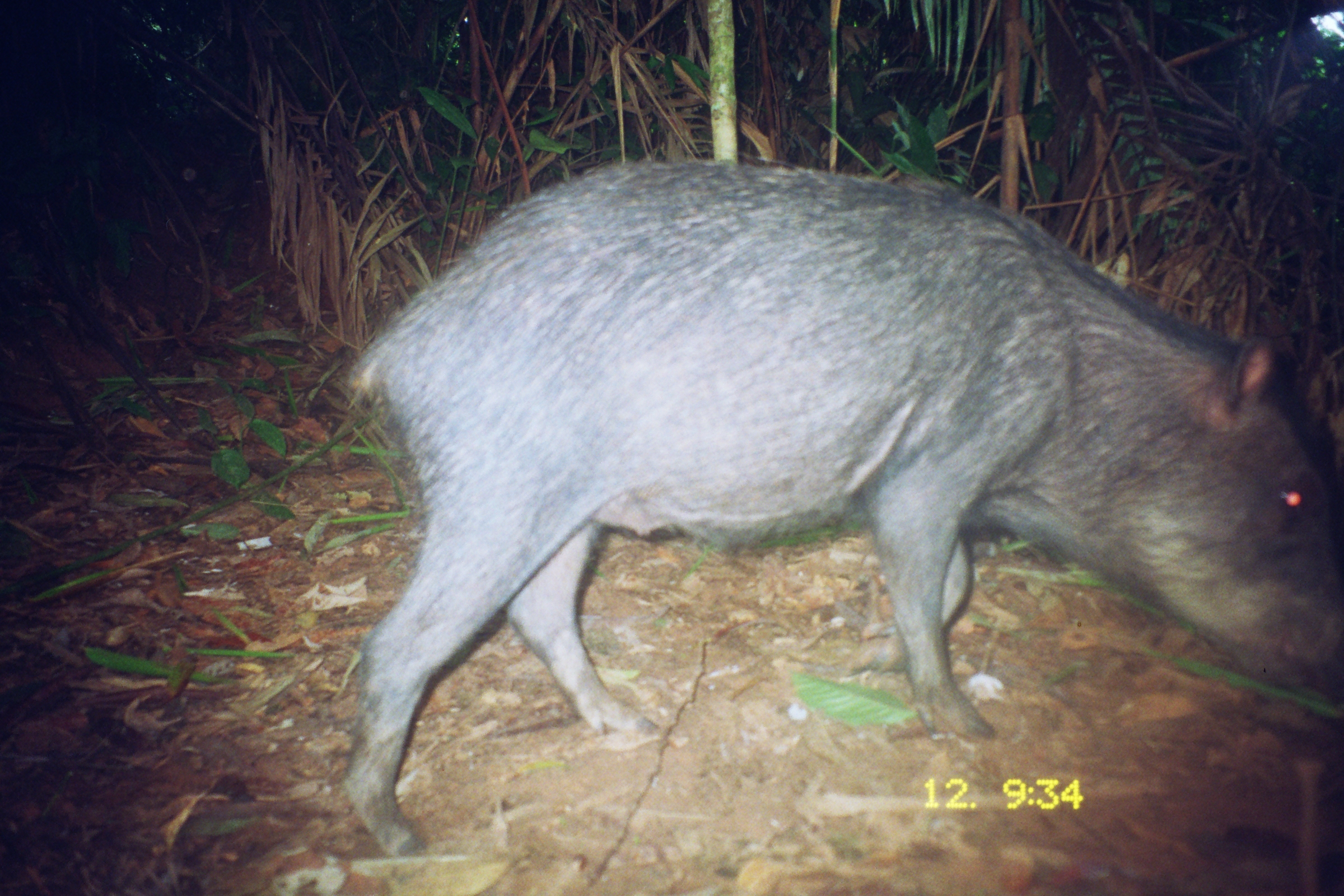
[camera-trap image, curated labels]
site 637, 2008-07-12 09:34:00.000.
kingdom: Animalia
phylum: Chordata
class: Mammalia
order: Artiodactyla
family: Tayassuidae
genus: Tayassu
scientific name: Tayassu pecari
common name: white-lipped peccary